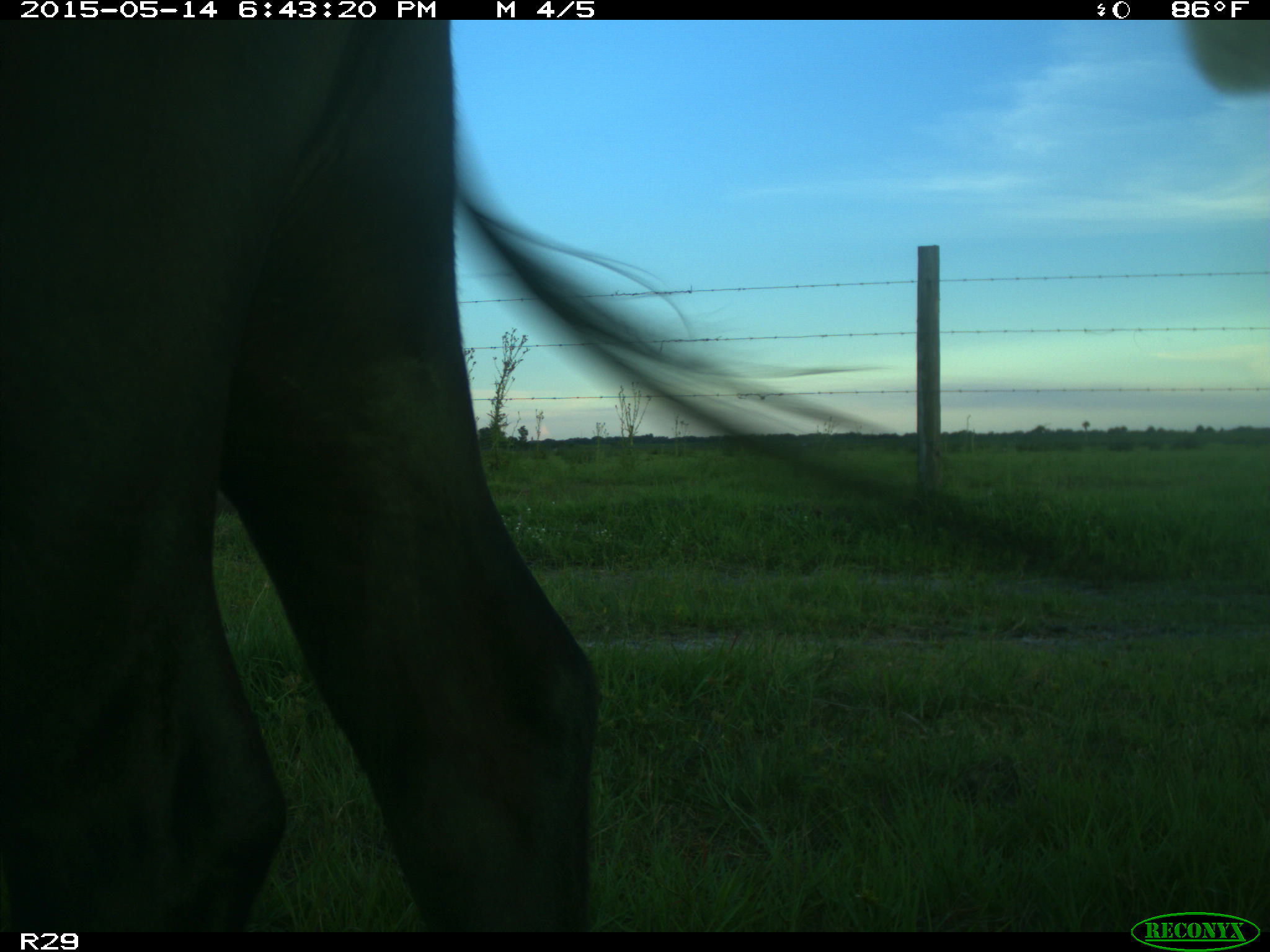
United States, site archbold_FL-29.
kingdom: Animalia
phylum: Chordata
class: Mammalia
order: Artiodactyla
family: Bovidae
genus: Bos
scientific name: Bos taurus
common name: domestic cow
Bos taurus (domestic cow).